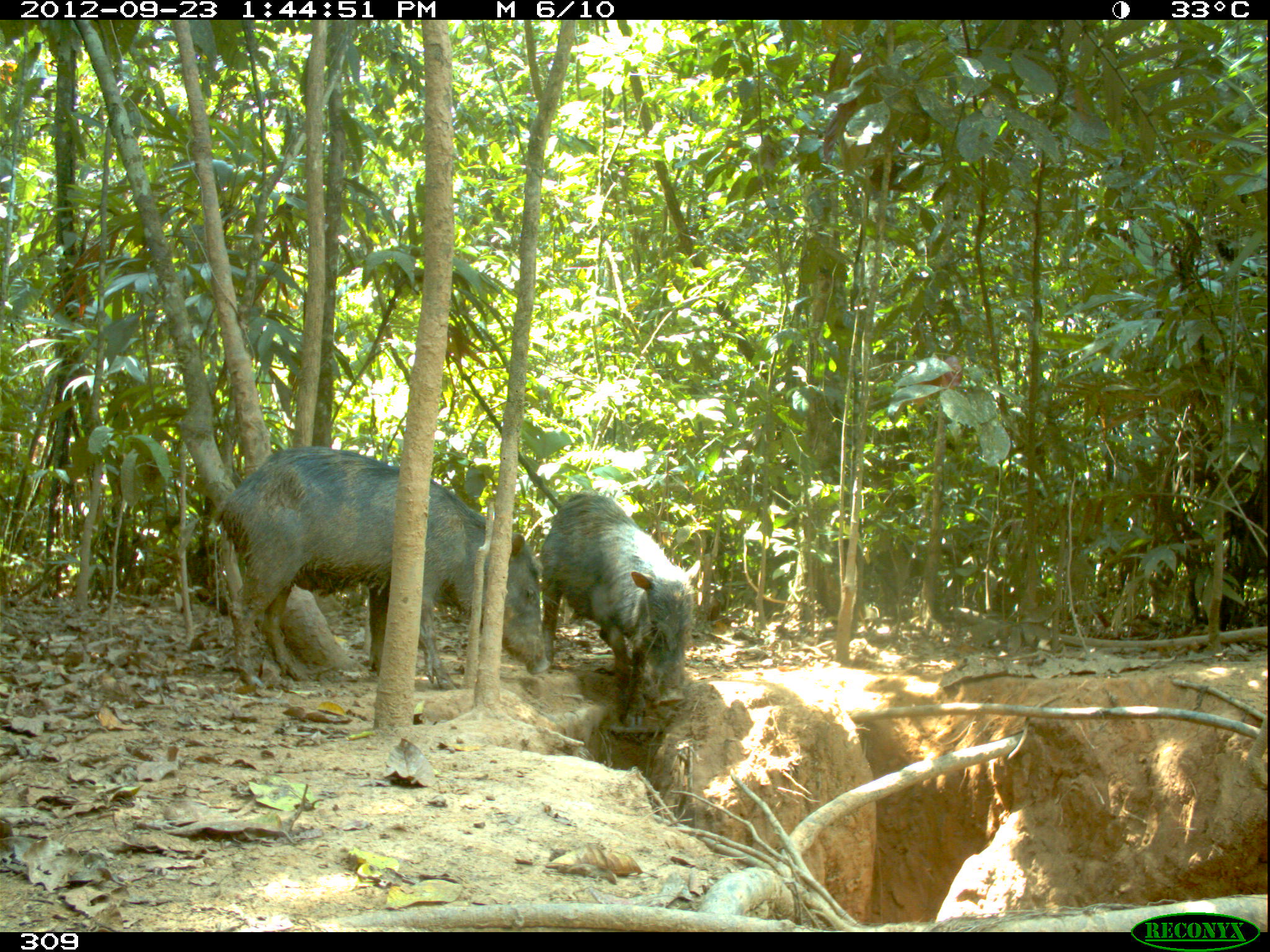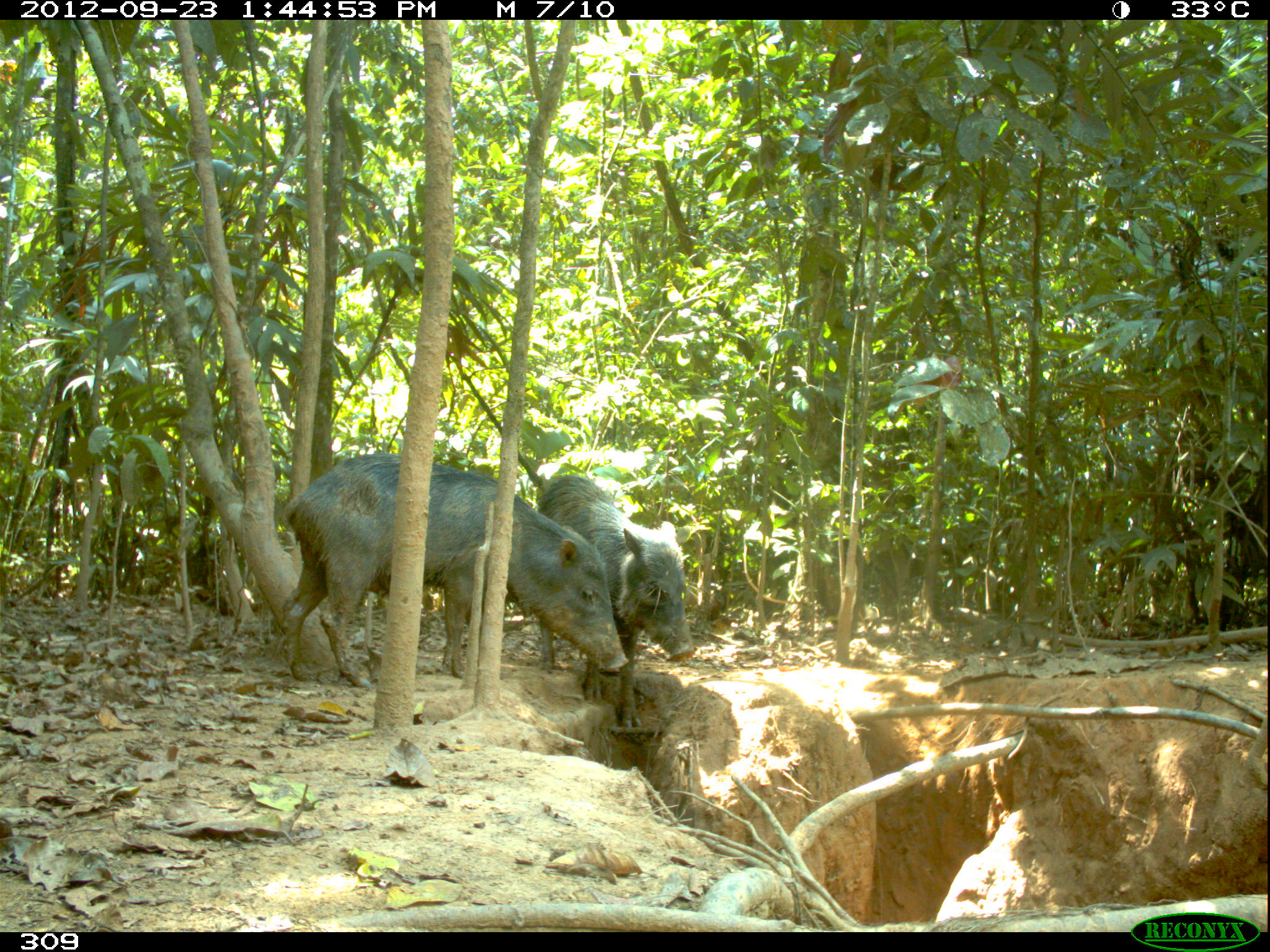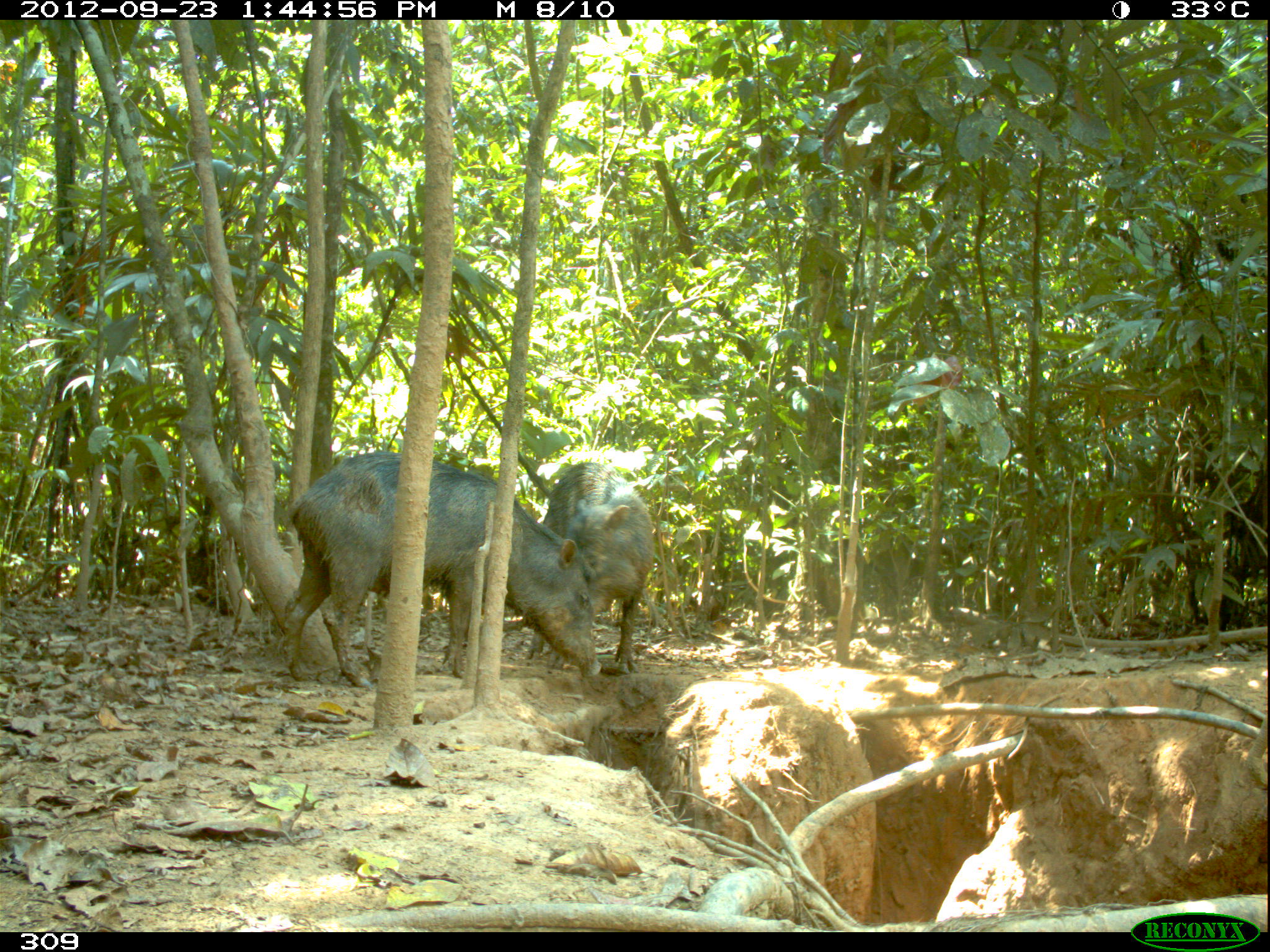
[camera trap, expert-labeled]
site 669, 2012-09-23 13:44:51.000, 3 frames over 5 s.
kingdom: Animalia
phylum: Chordata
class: Mammalia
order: Artiodactyla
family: Tayassuidae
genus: Tayassu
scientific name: Tayassu pecari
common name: white-lipped peccary